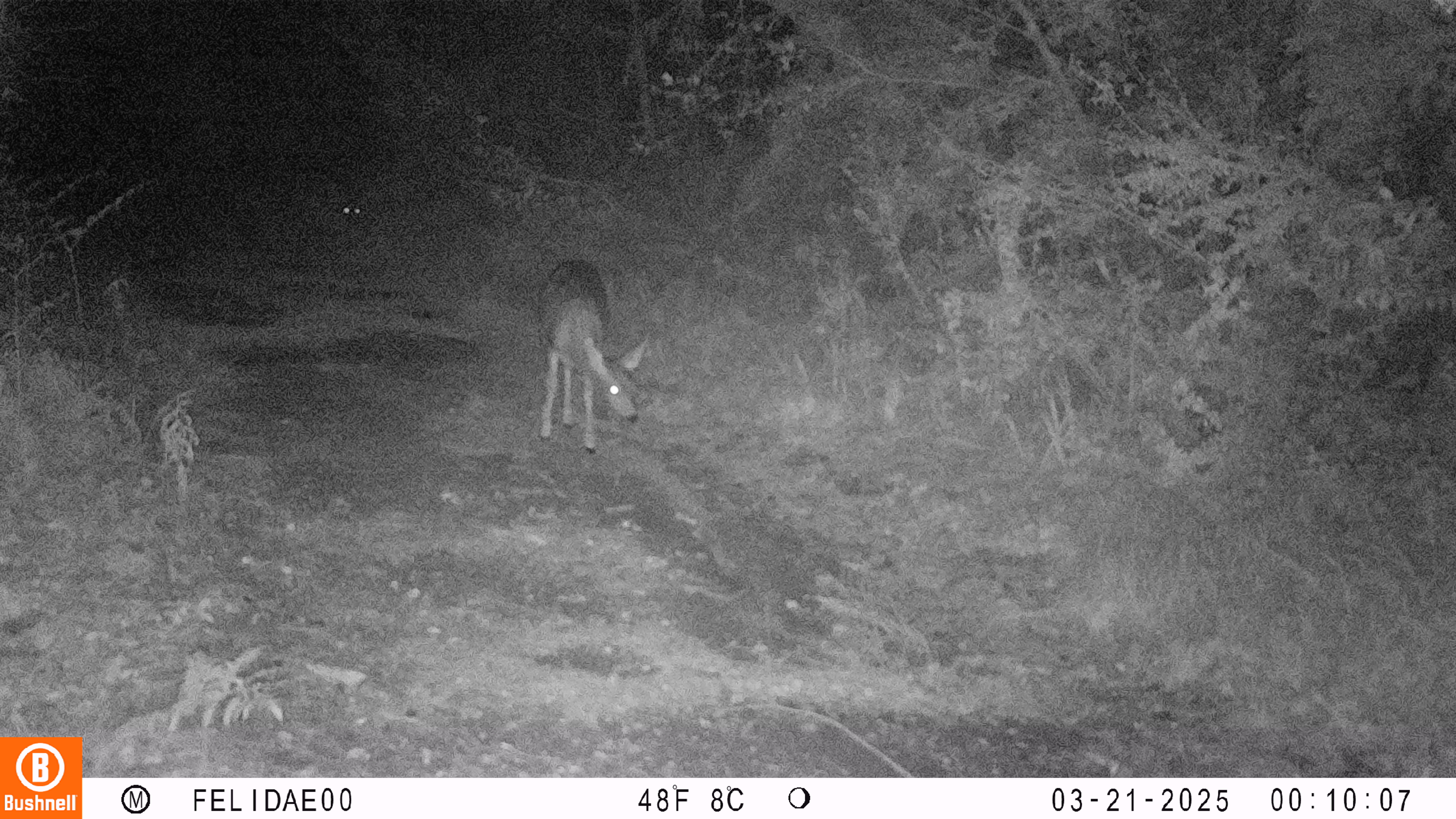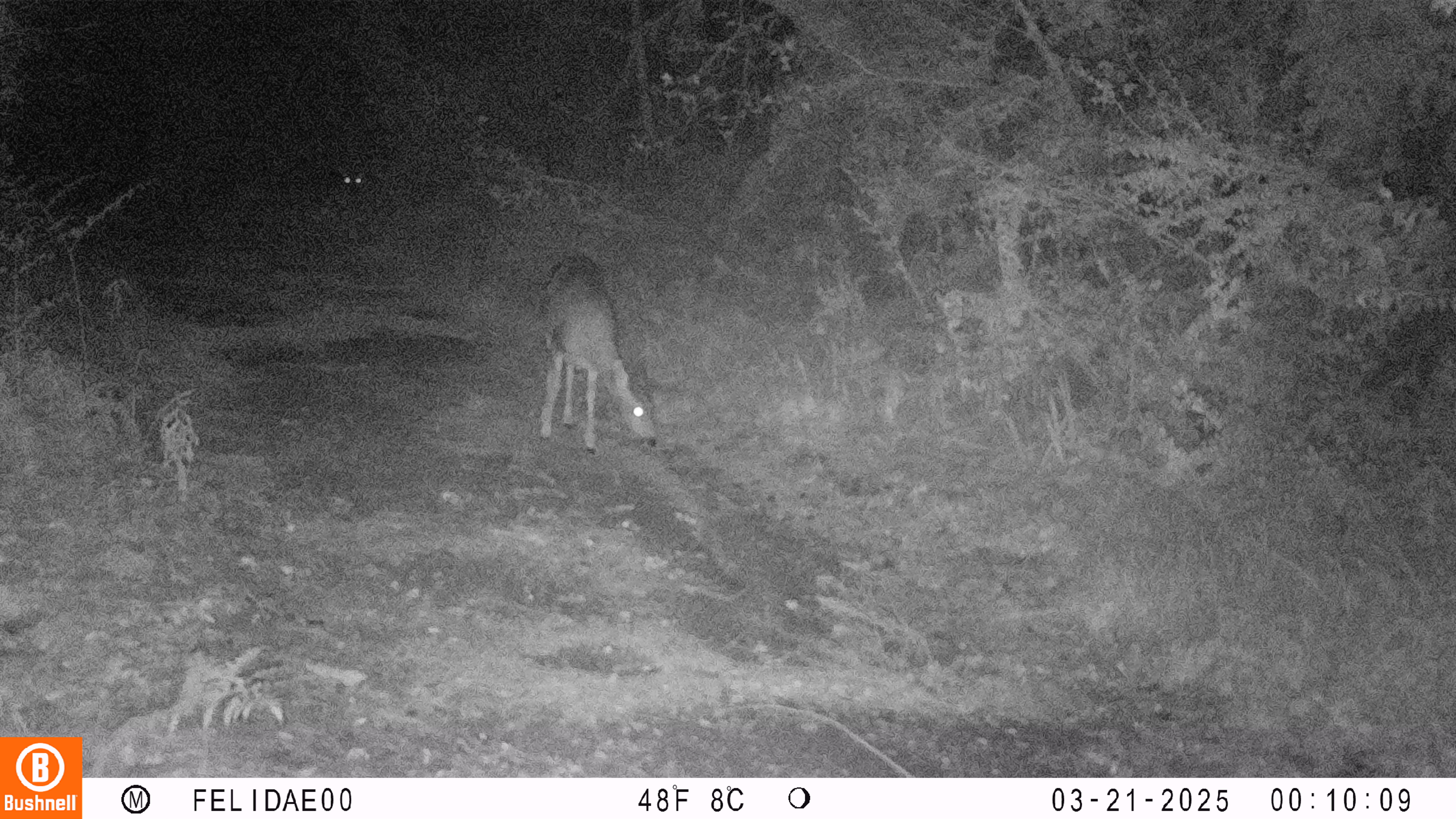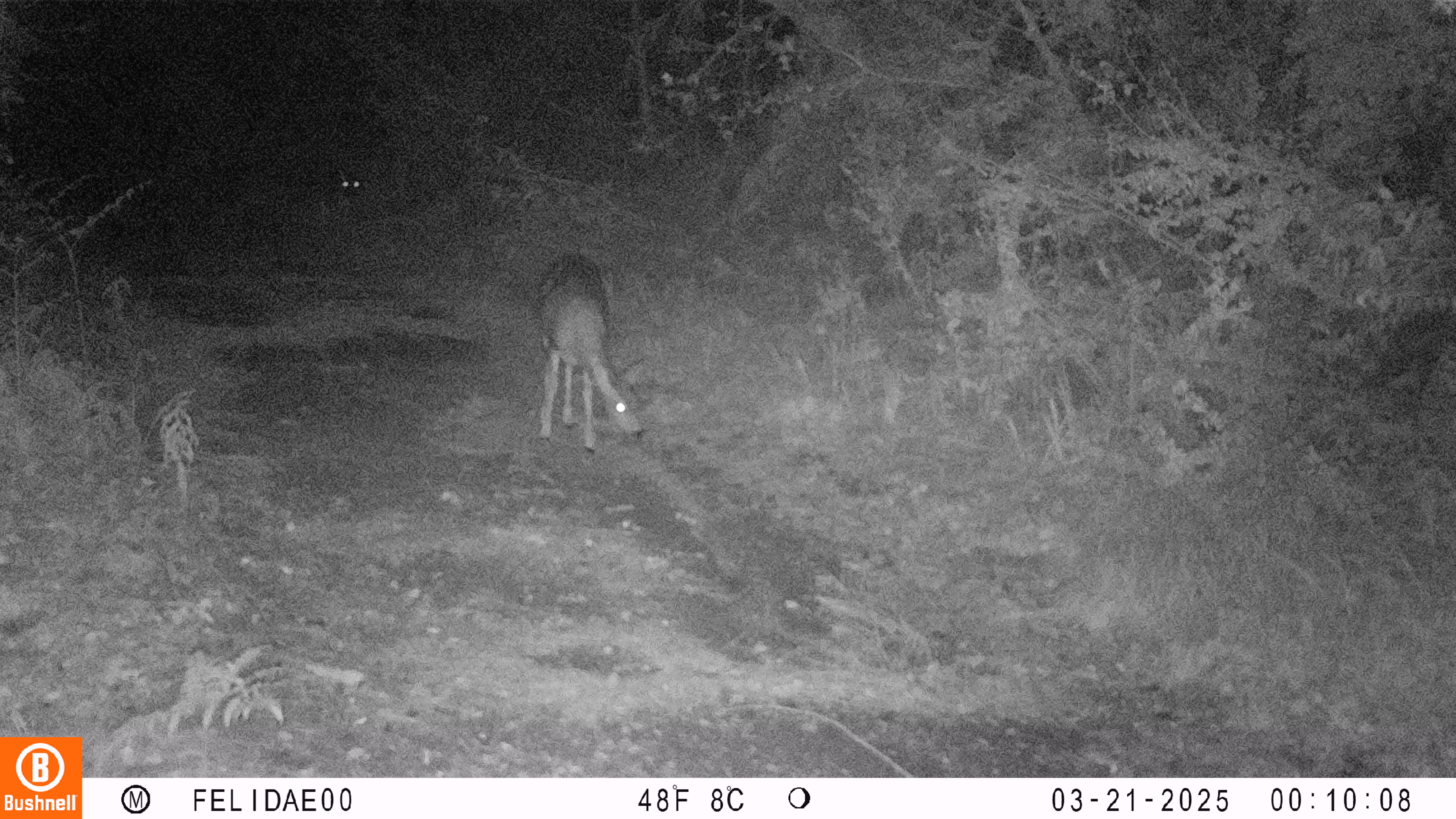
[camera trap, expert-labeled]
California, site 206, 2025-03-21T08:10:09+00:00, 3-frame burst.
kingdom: Animalia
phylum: Chordata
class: Mammalia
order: Artiodactyla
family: Cervidae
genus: Odocoileus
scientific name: Odocoileus hemionus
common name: mule deer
Mule deer (Odocoileus hemionus).